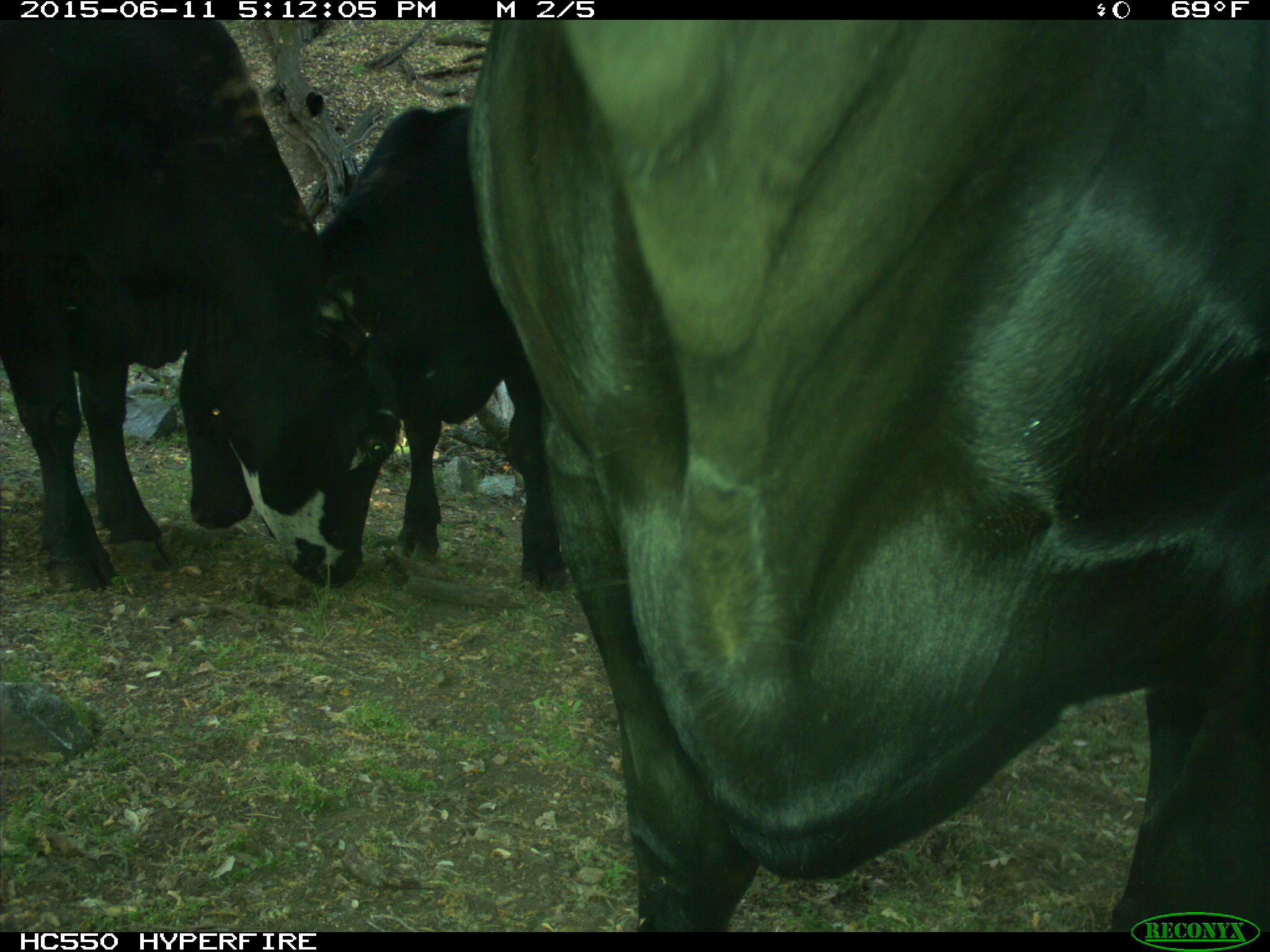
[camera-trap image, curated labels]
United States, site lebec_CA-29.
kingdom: Animalia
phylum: Chordata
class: Mammalia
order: Artiodactyla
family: Bovidae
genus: Bos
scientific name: Bos taurus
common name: domestic cow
Bos taurus (domestic cow).